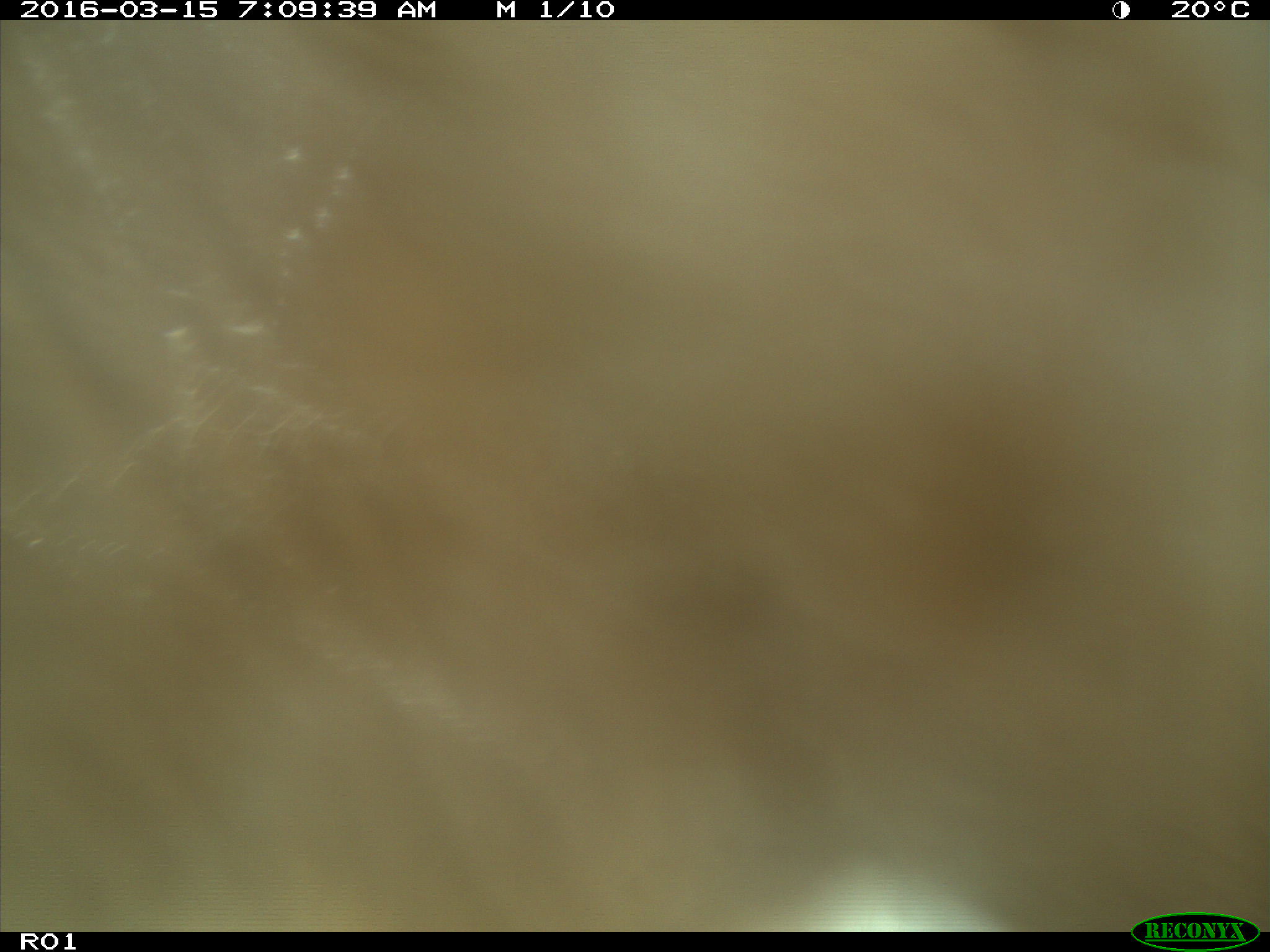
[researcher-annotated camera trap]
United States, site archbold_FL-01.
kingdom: Animalia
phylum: Chordata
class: Mammalia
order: Artiodactyla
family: Bovidae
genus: Bos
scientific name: Bos taurus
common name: domestic cow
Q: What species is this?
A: Bos taurus (domestic cow).